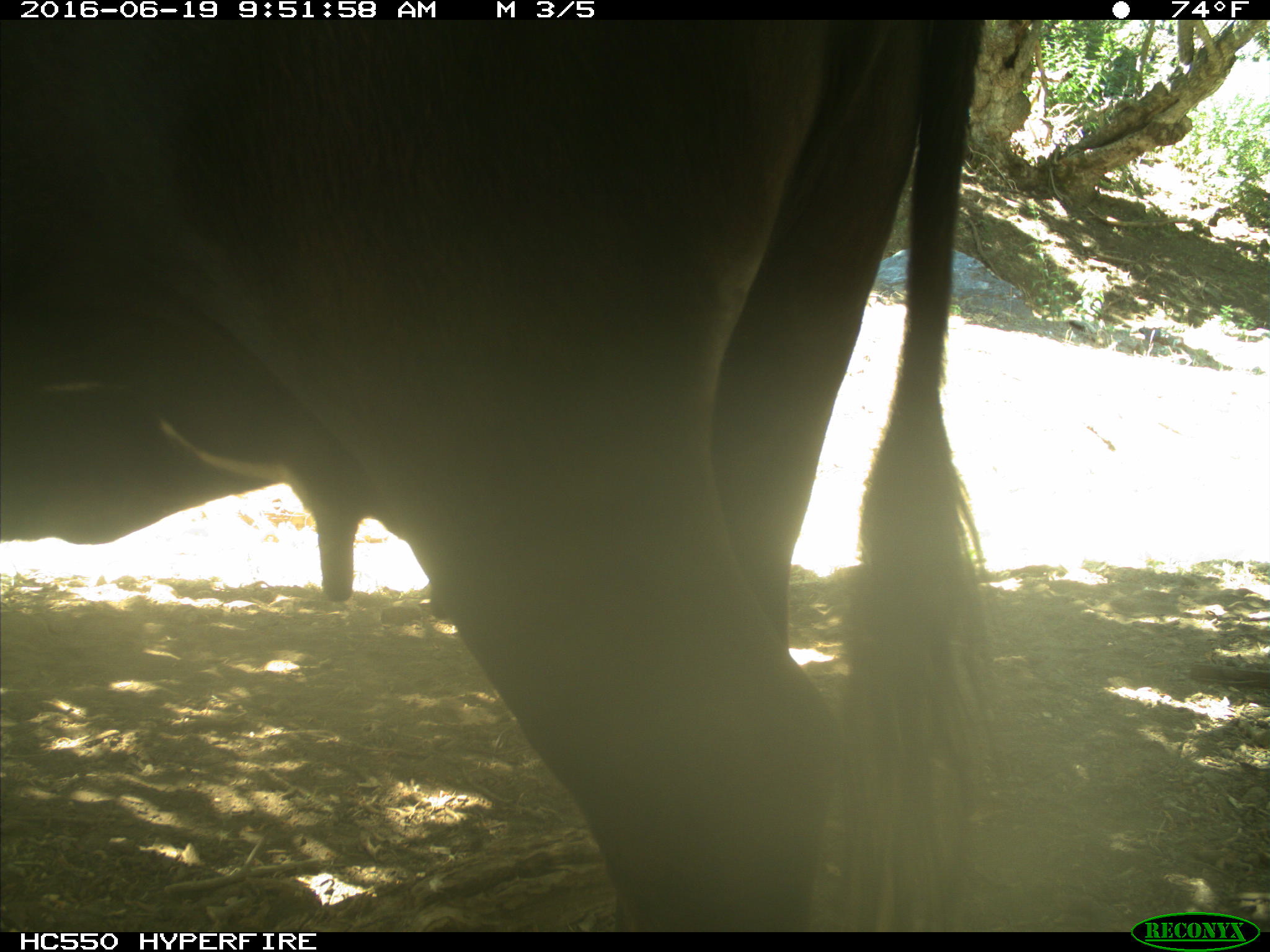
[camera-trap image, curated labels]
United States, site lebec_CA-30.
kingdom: Animalia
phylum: Chordata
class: Mammalia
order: Artiodactyla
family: Bovidae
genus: Bos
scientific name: Bos taurus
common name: domestic cow